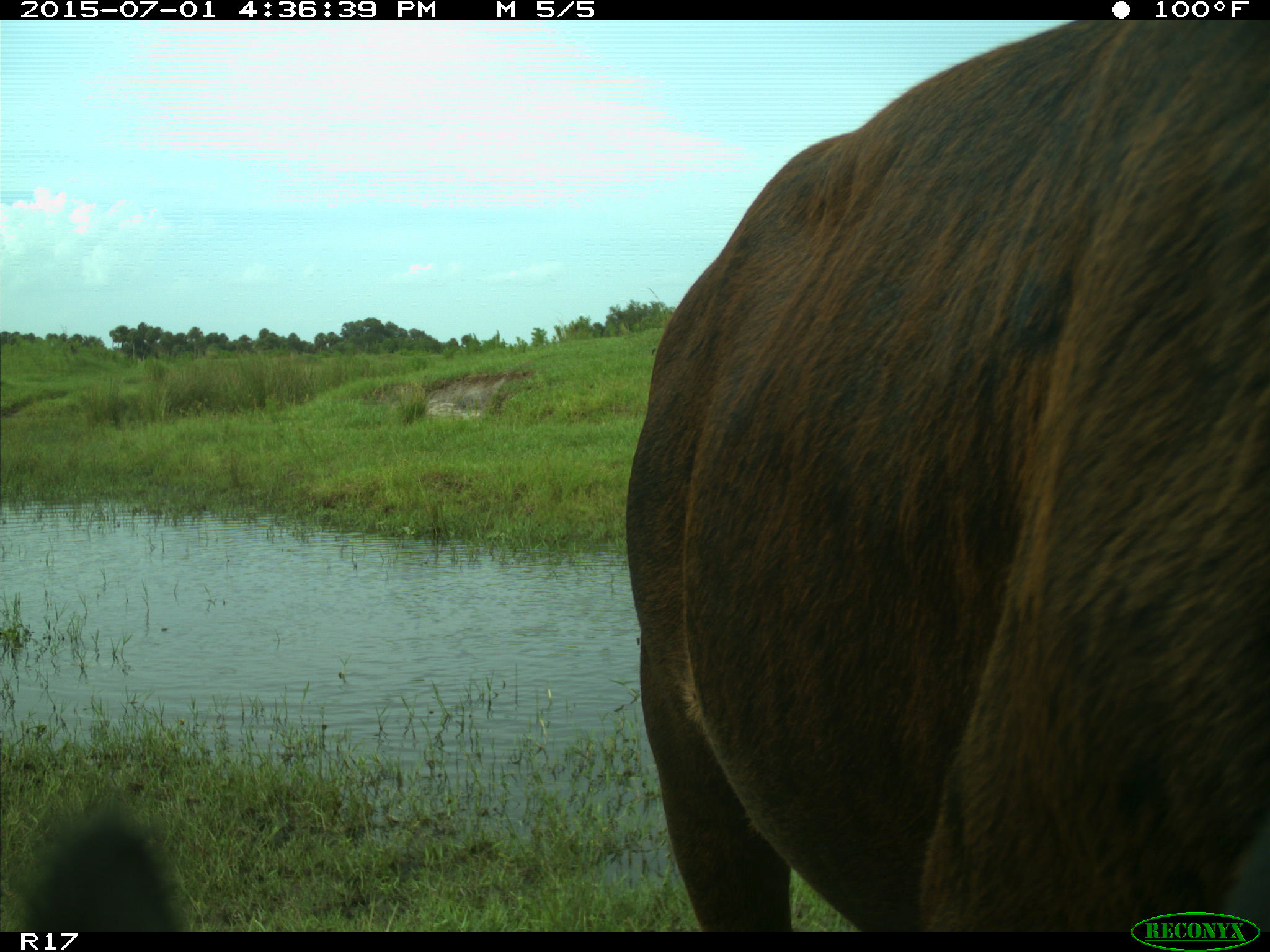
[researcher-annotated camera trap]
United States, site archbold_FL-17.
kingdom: Animalia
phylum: Chordata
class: Mammalia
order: Artiodactyla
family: Bovidae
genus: Bos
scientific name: Bos taurus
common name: domestic cow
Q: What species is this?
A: Bos taurus (domestic cow).